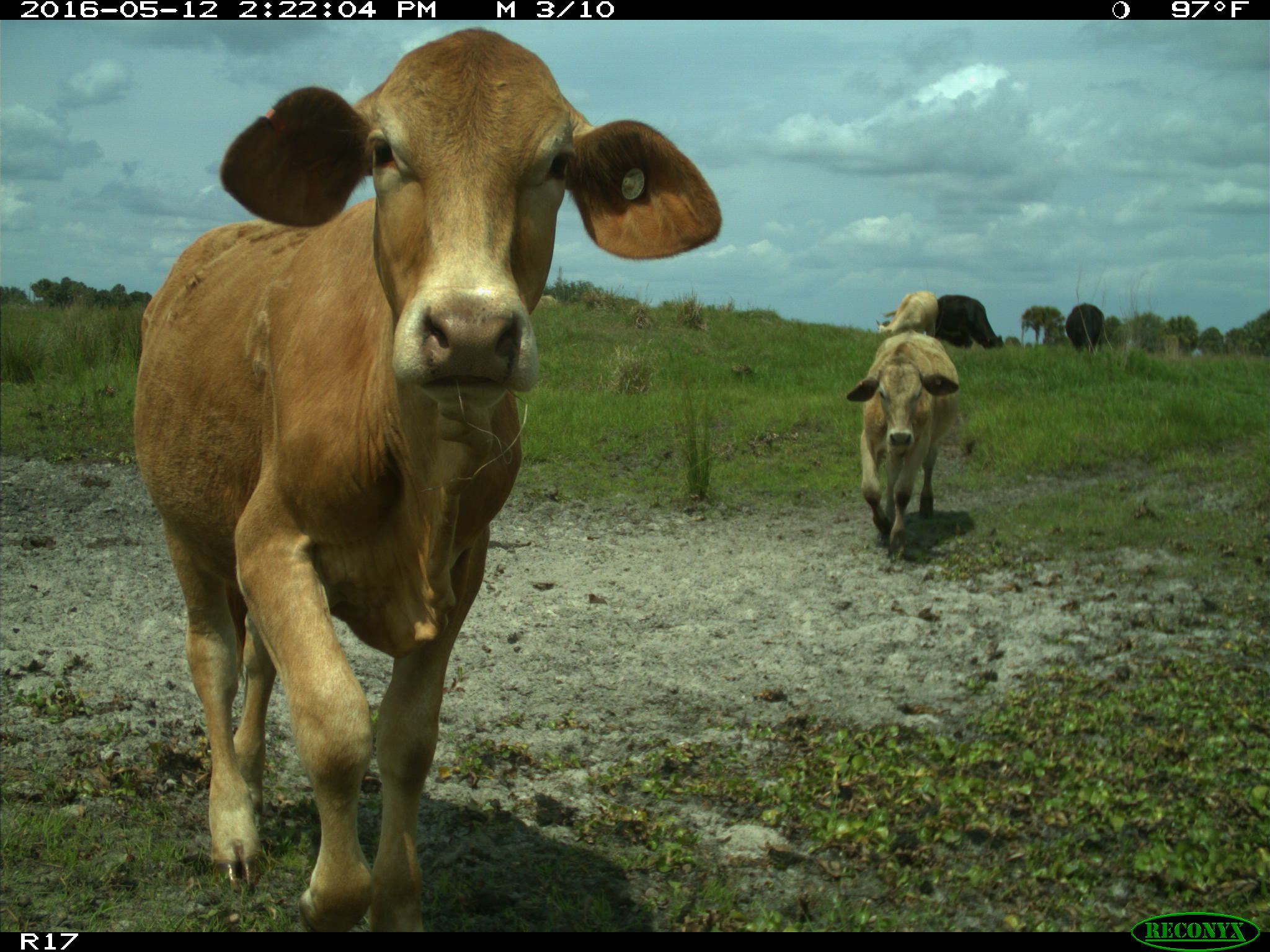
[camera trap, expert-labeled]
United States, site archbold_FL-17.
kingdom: Animalia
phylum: Chordata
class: Mammalia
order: Artiodactyla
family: Bovidae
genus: Bos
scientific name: Bos taurus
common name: domestic cow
Bos taurus (domestic cow).